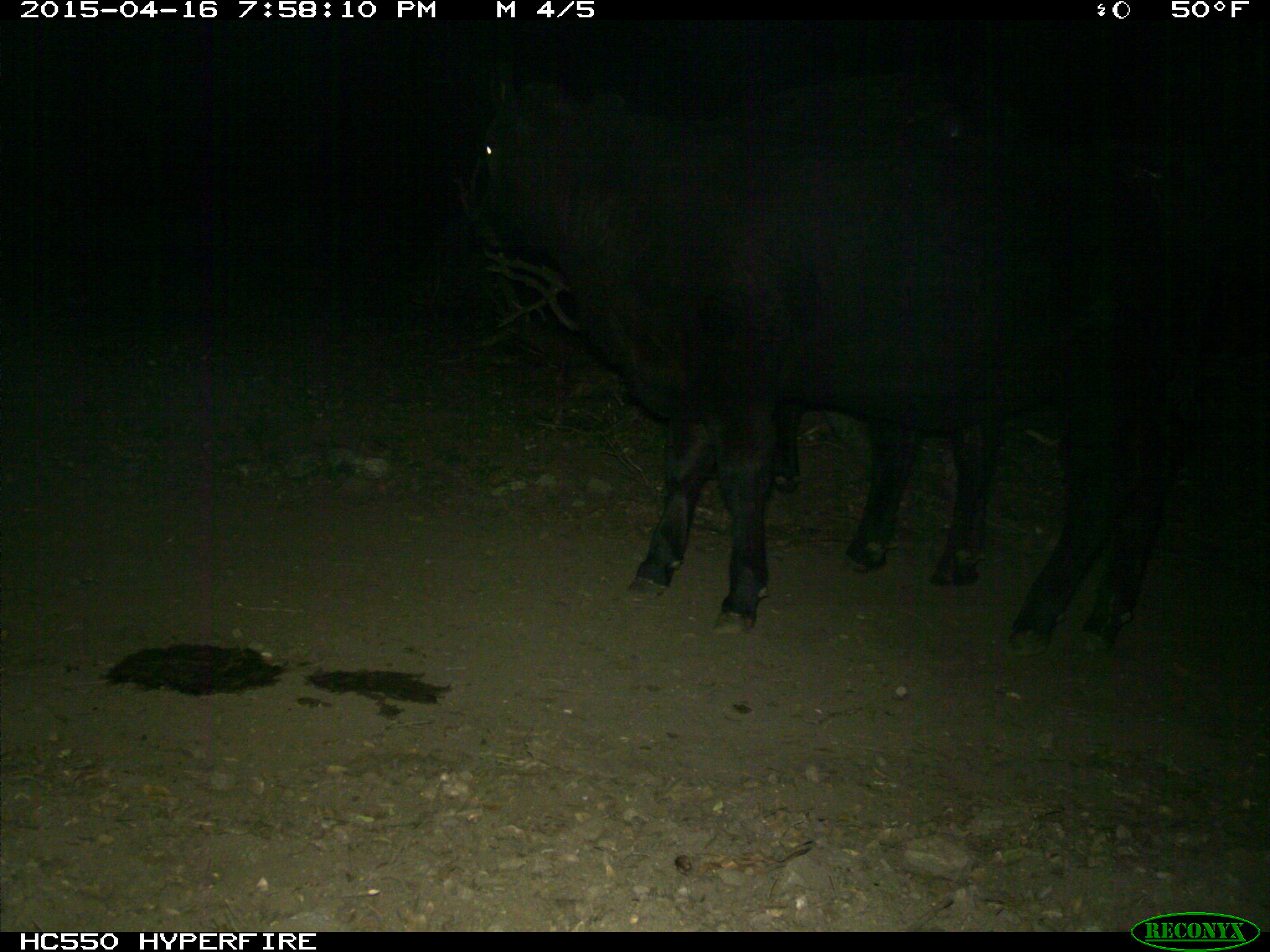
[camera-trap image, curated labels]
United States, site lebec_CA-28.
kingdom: Animalia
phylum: Chordata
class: Mammalia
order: Artiodactyla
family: Bovidae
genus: Bos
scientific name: Bos taurus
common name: domestic cow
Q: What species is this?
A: Bos taurus (domestic cow).